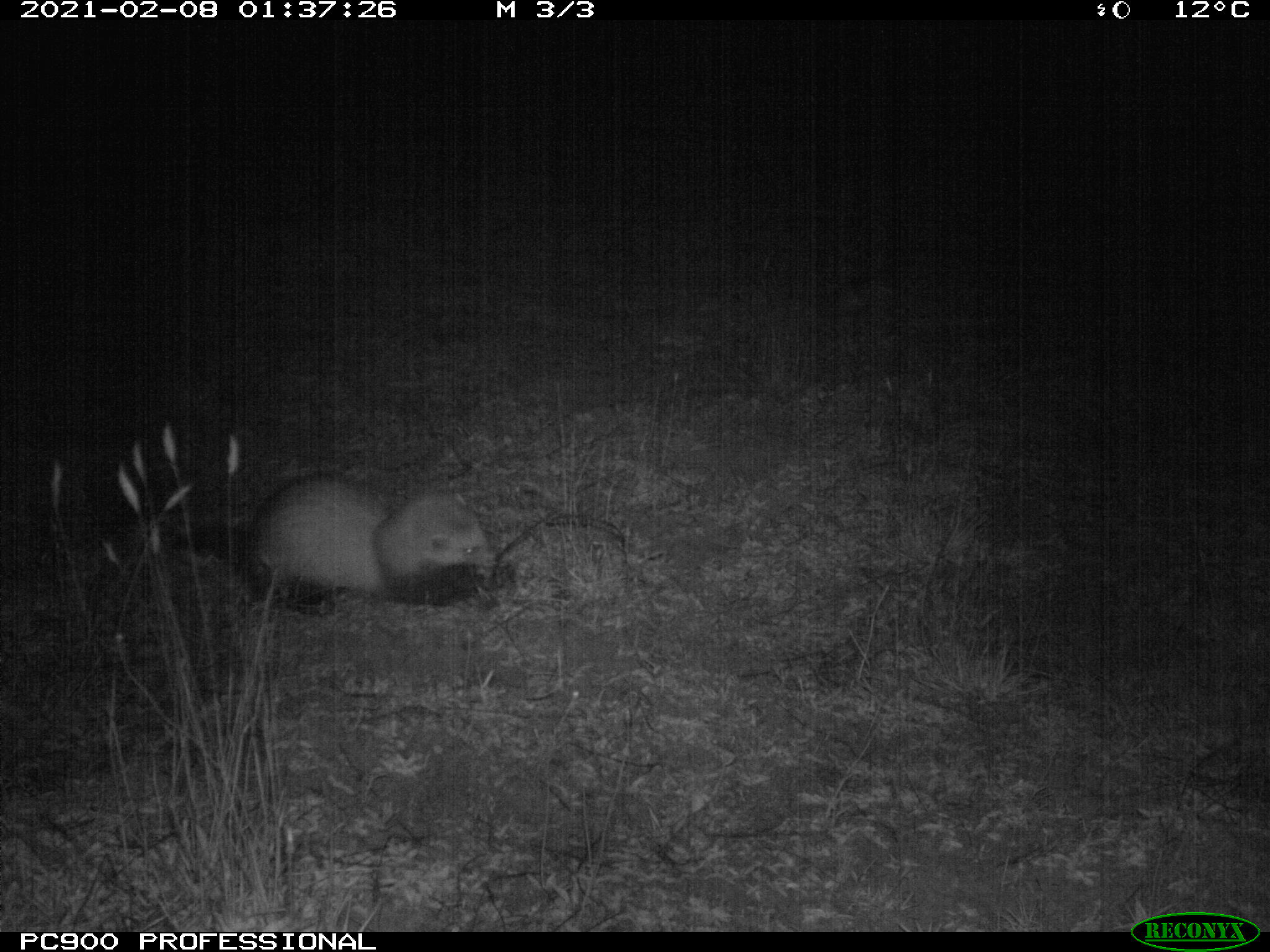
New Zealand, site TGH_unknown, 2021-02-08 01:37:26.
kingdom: Animalia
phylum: Chordata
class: Mammalia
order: Carnivora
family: Mustelidae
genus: Mustela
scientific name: Mustela furo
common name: ferret